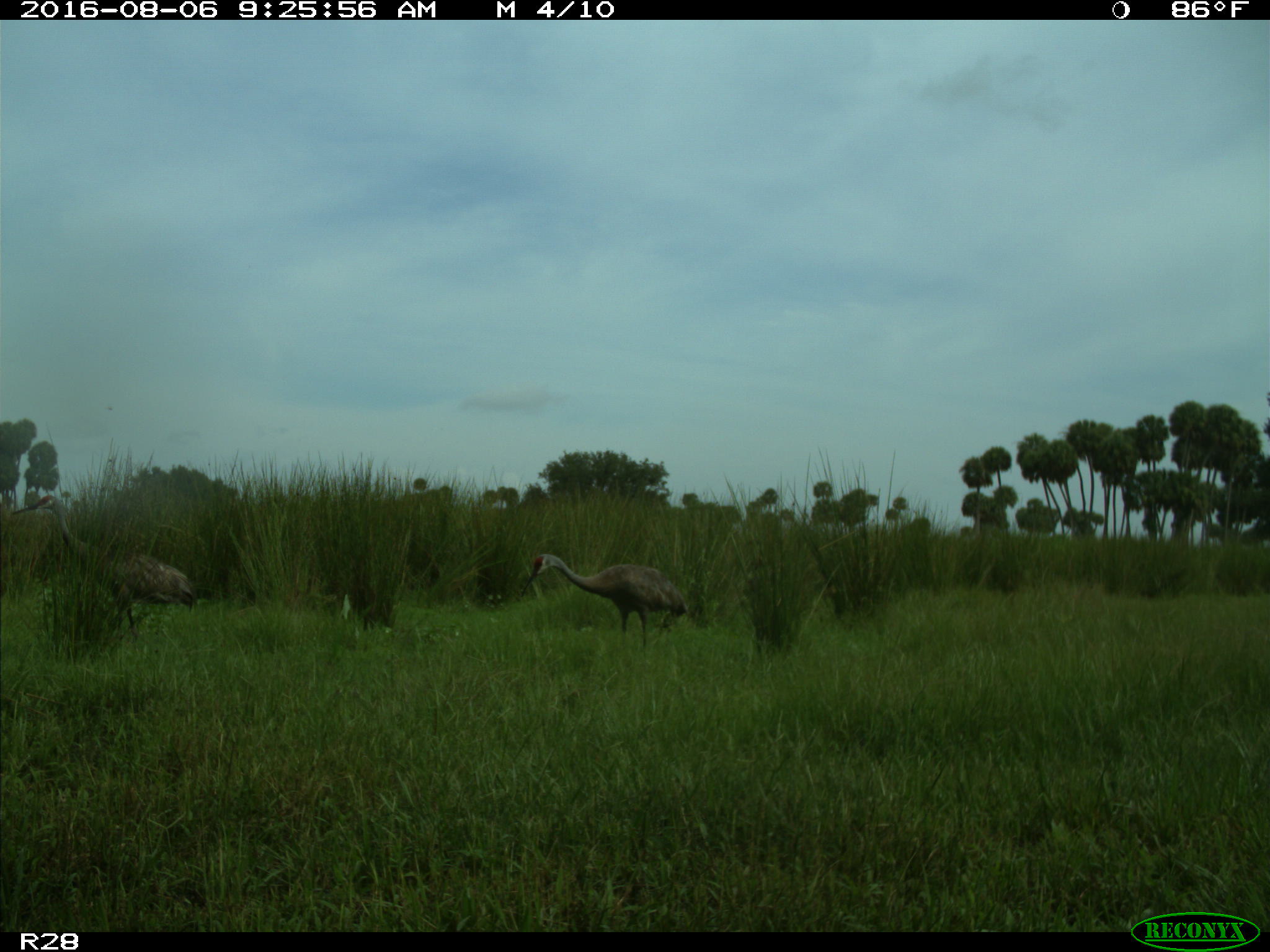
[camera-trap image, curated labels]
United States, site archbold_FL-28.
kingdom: Animalia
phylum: Chordata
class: Aves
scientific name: Aves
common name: birds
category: unidentified bird